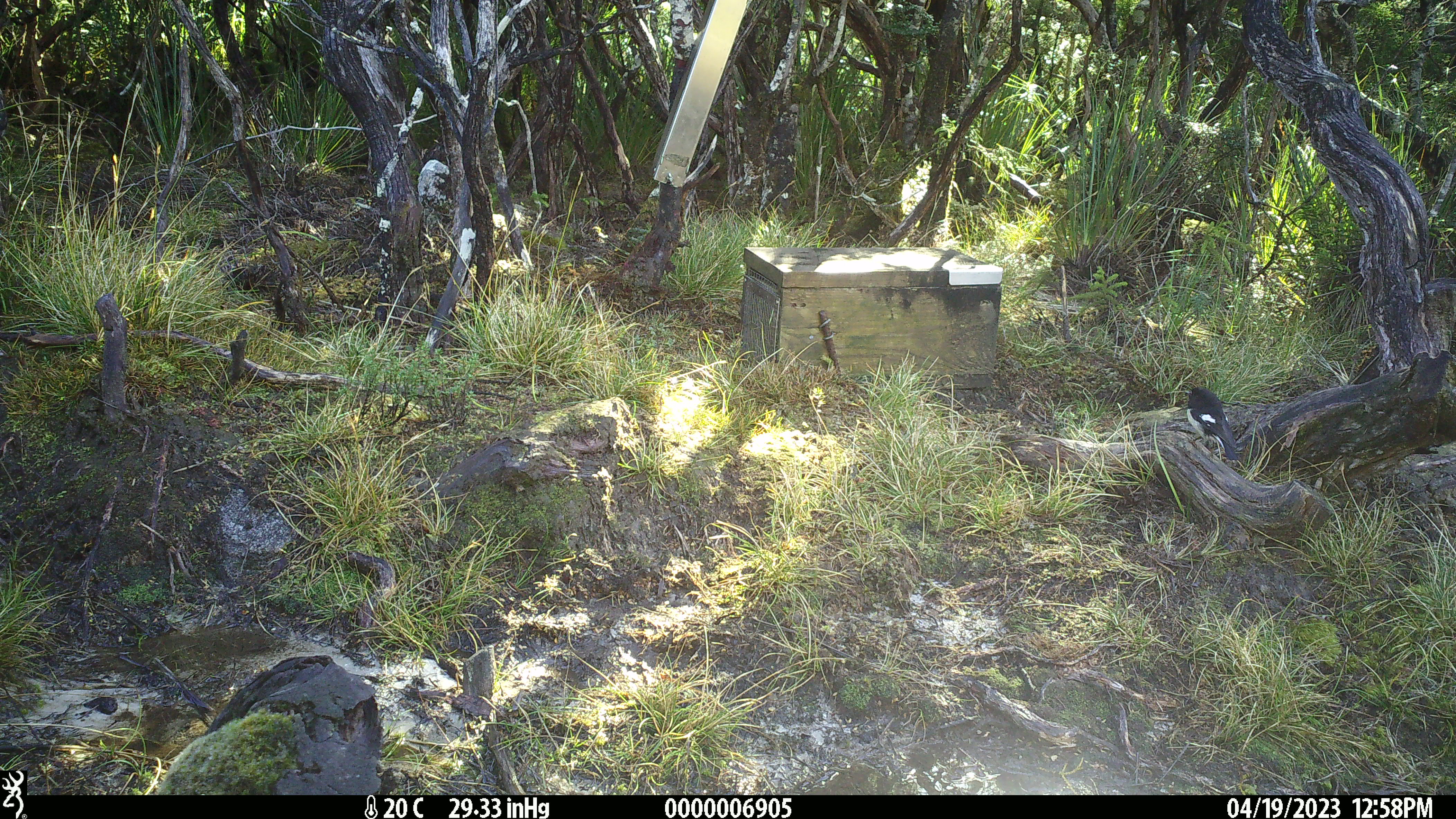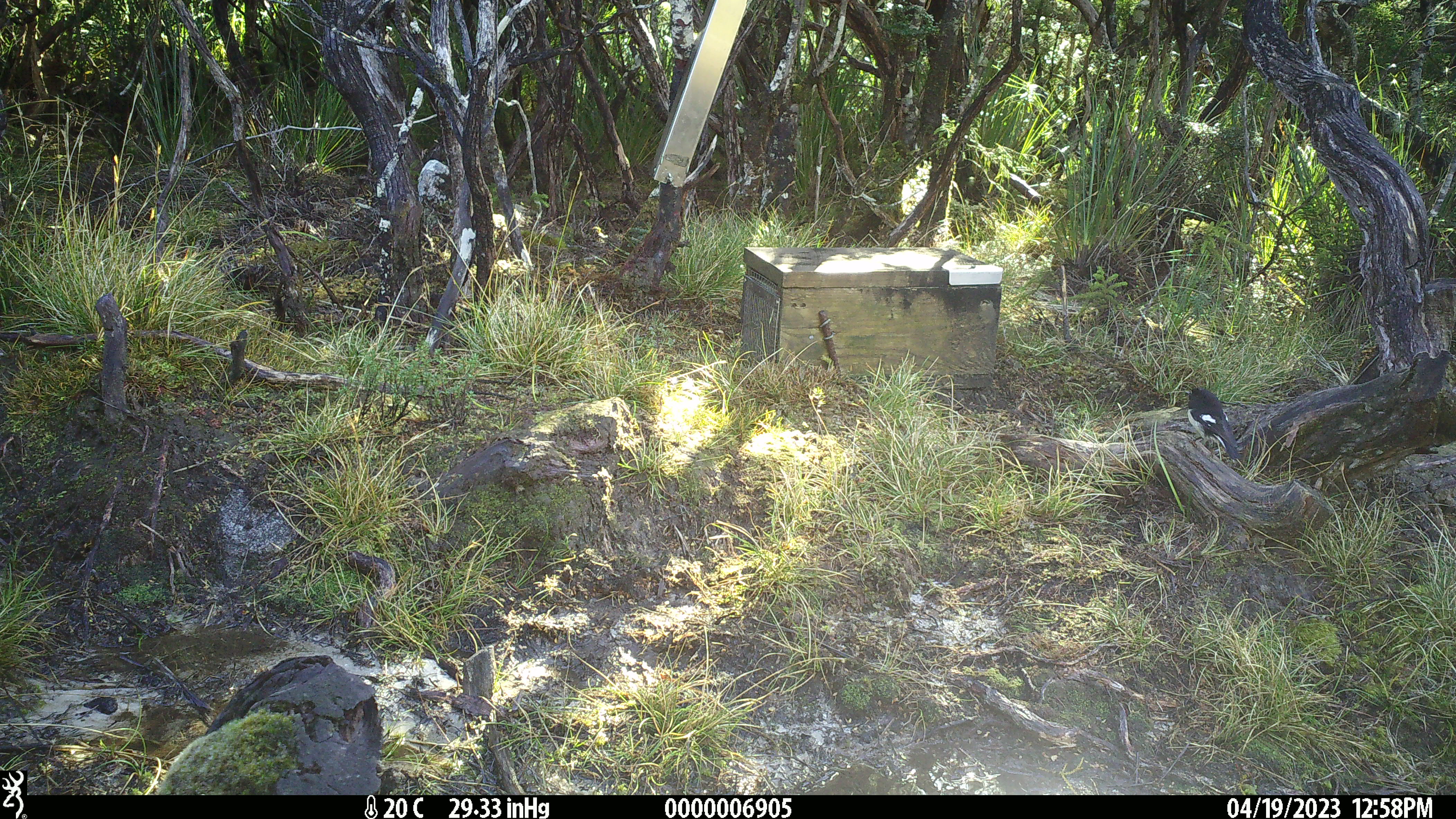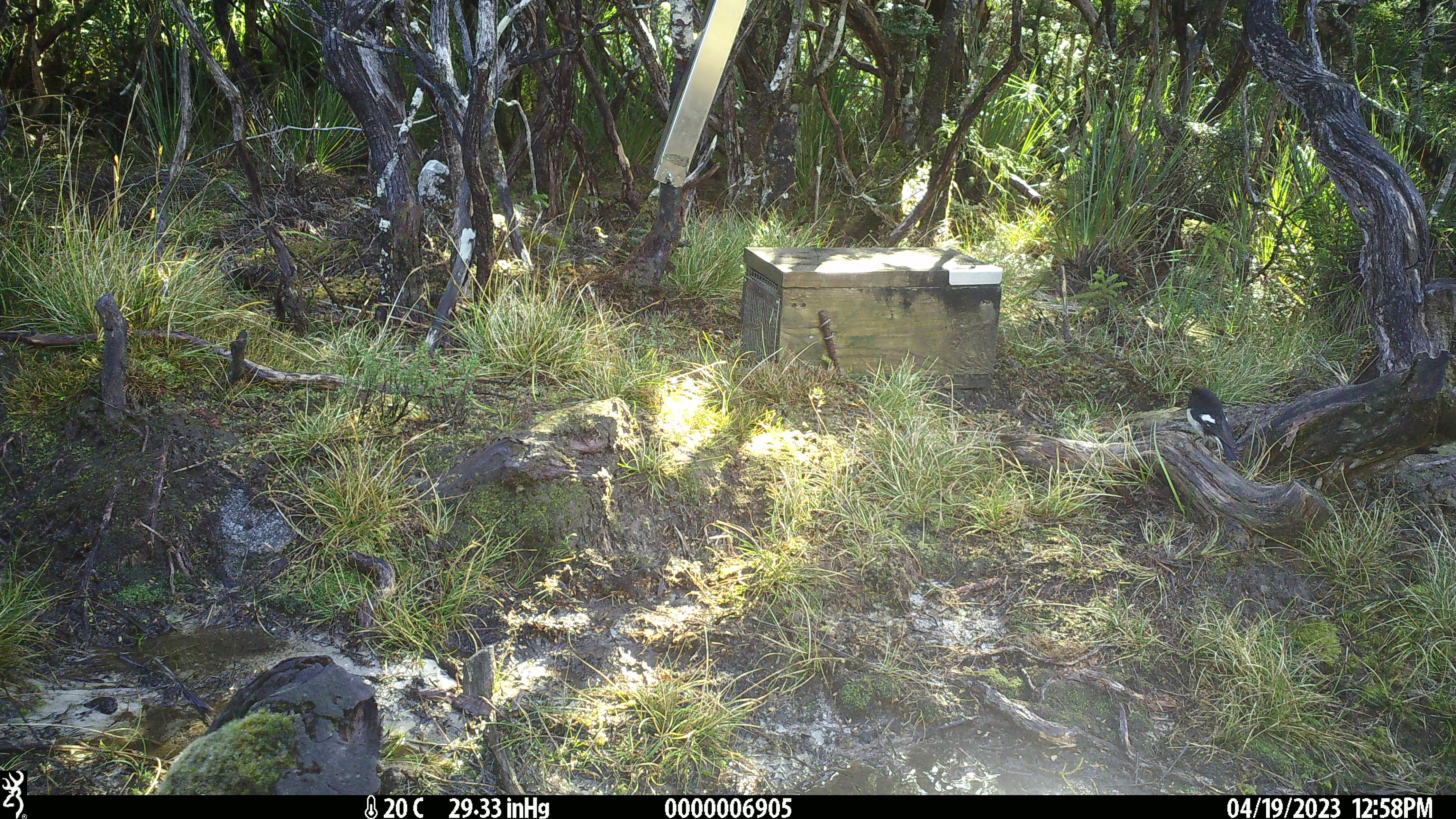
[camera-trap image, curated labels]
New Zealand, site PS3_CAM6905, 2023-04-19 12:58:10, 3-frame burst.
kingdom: Animalia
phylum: Chordata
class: Aves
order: Passeriformes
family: Petroicidae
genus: Petroica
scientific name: Petroica macrocephala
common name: tomtit